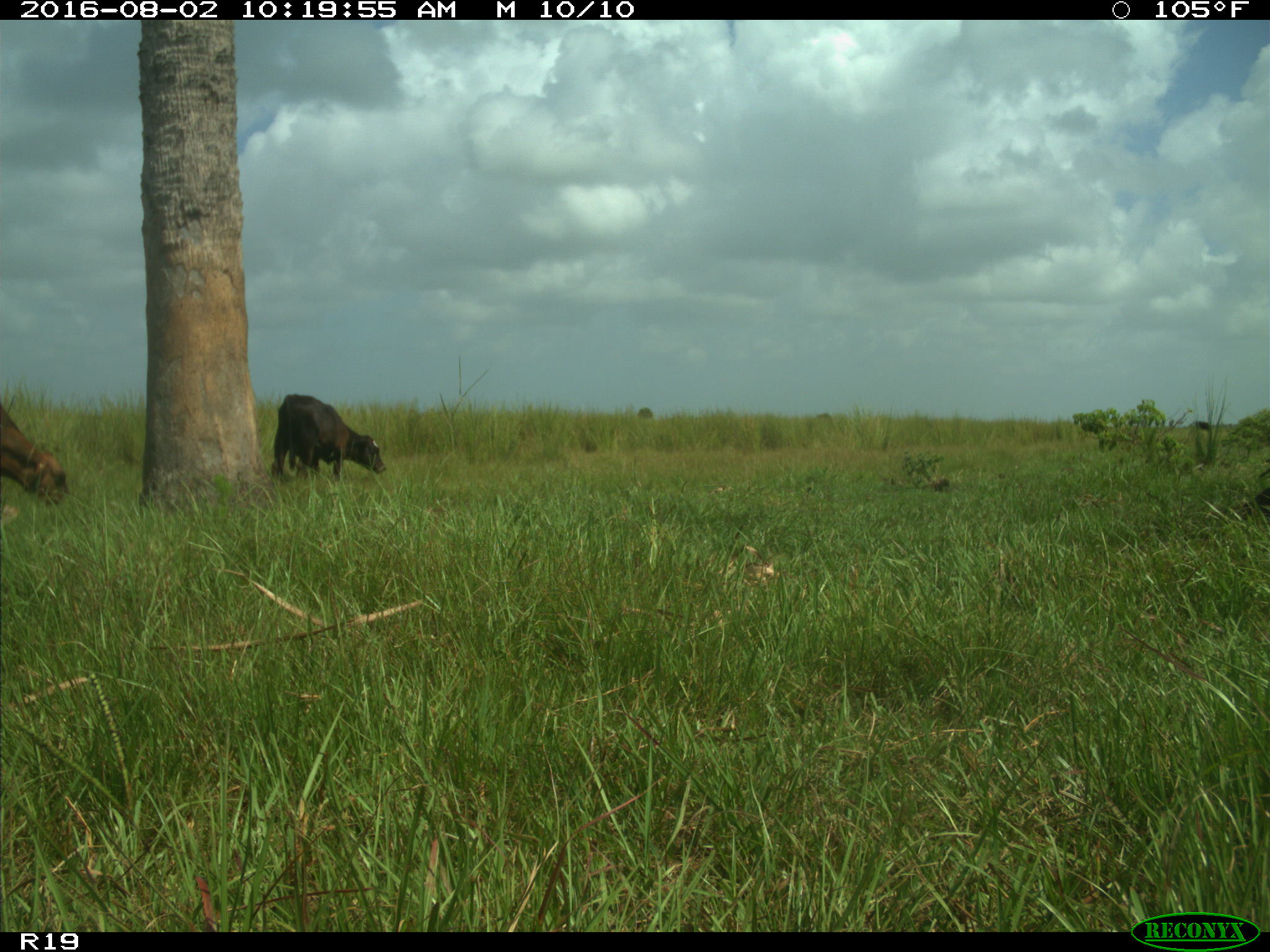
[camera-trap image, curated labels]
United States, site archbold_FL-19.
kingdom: Animalia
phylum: Chordata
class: Mammalia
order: Artiodactyla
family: Bovidae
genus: Bos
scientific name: Bos taurus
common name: domestic cow